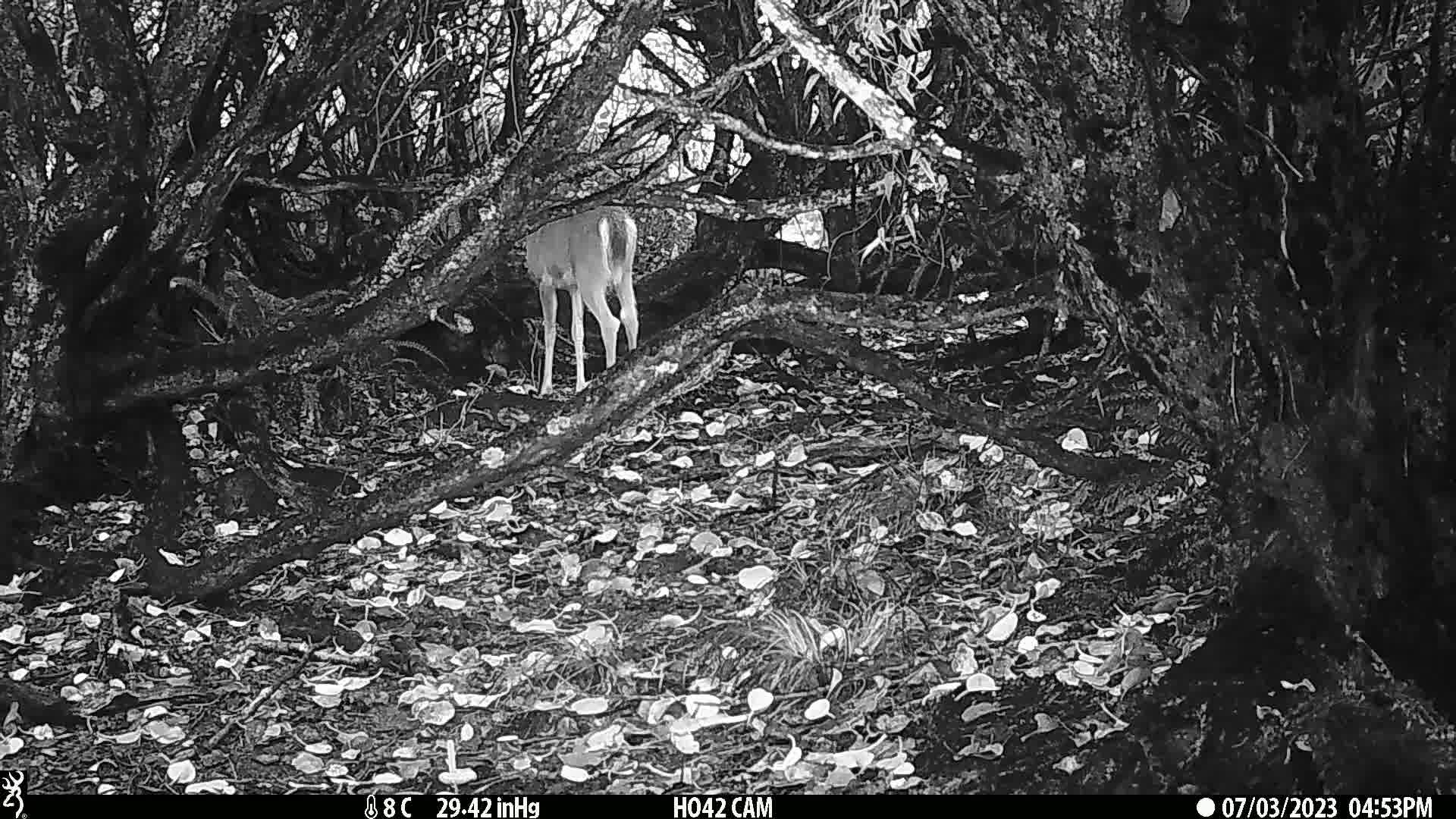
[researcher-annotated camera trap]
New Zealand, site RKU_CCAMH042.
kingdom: Animalia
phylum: Chordata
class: Mammalia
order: Artiodactyla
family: Cervidae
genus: Odocoileus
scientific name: Odocoileus virginianus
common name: white-tailed deer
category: white tailed deer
White tailed deer (white-tailed deer) (Odocoileus virginianus).